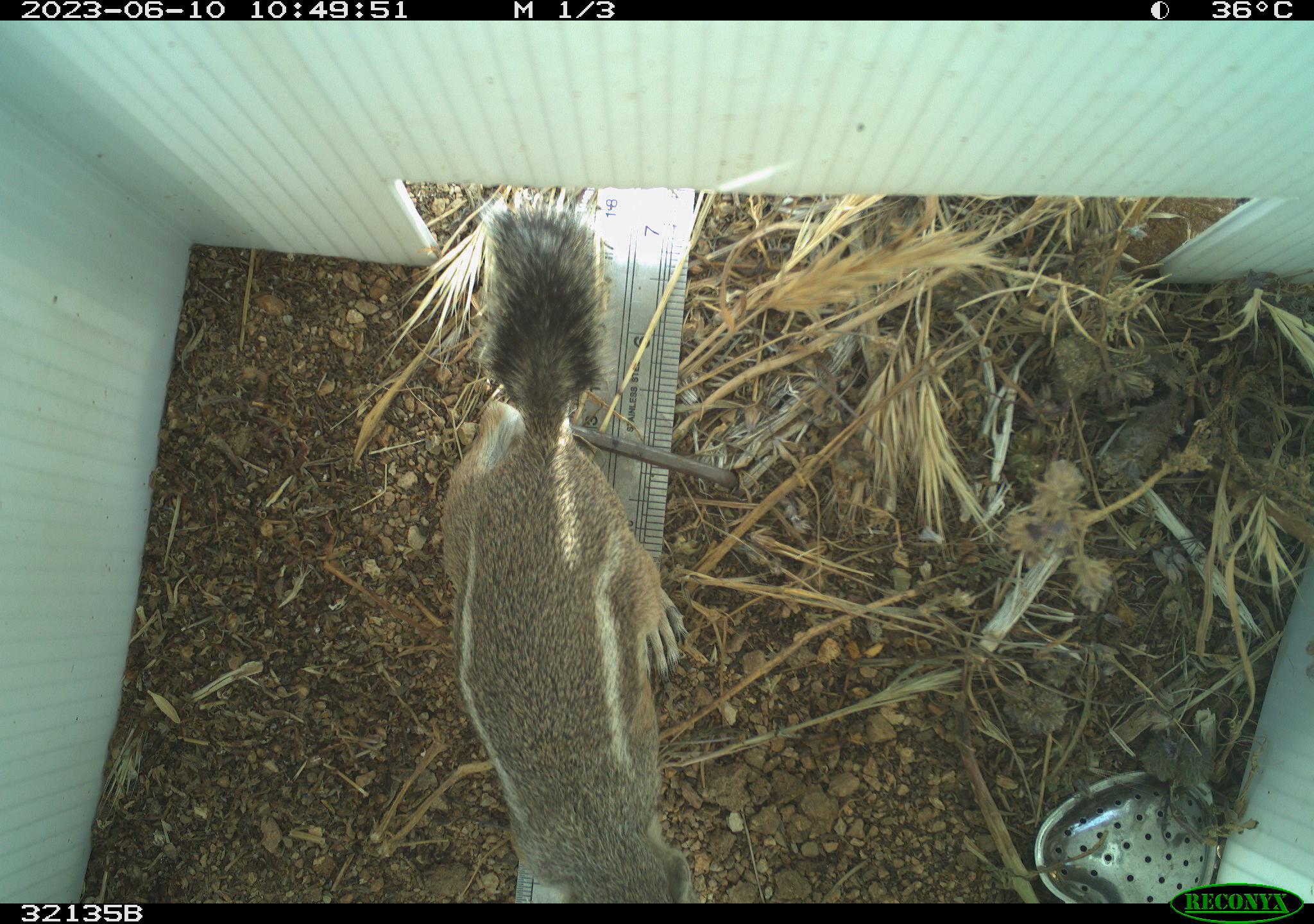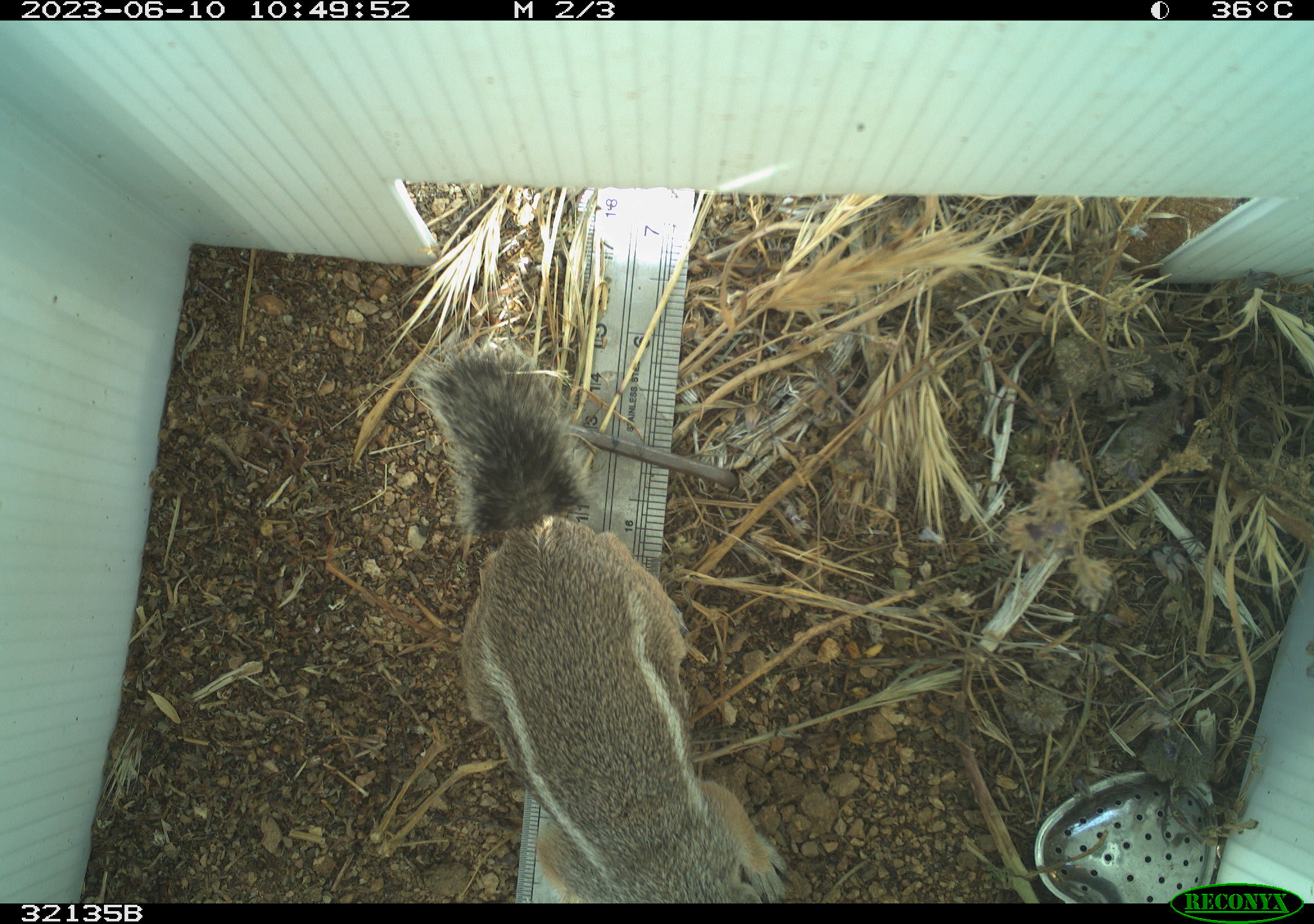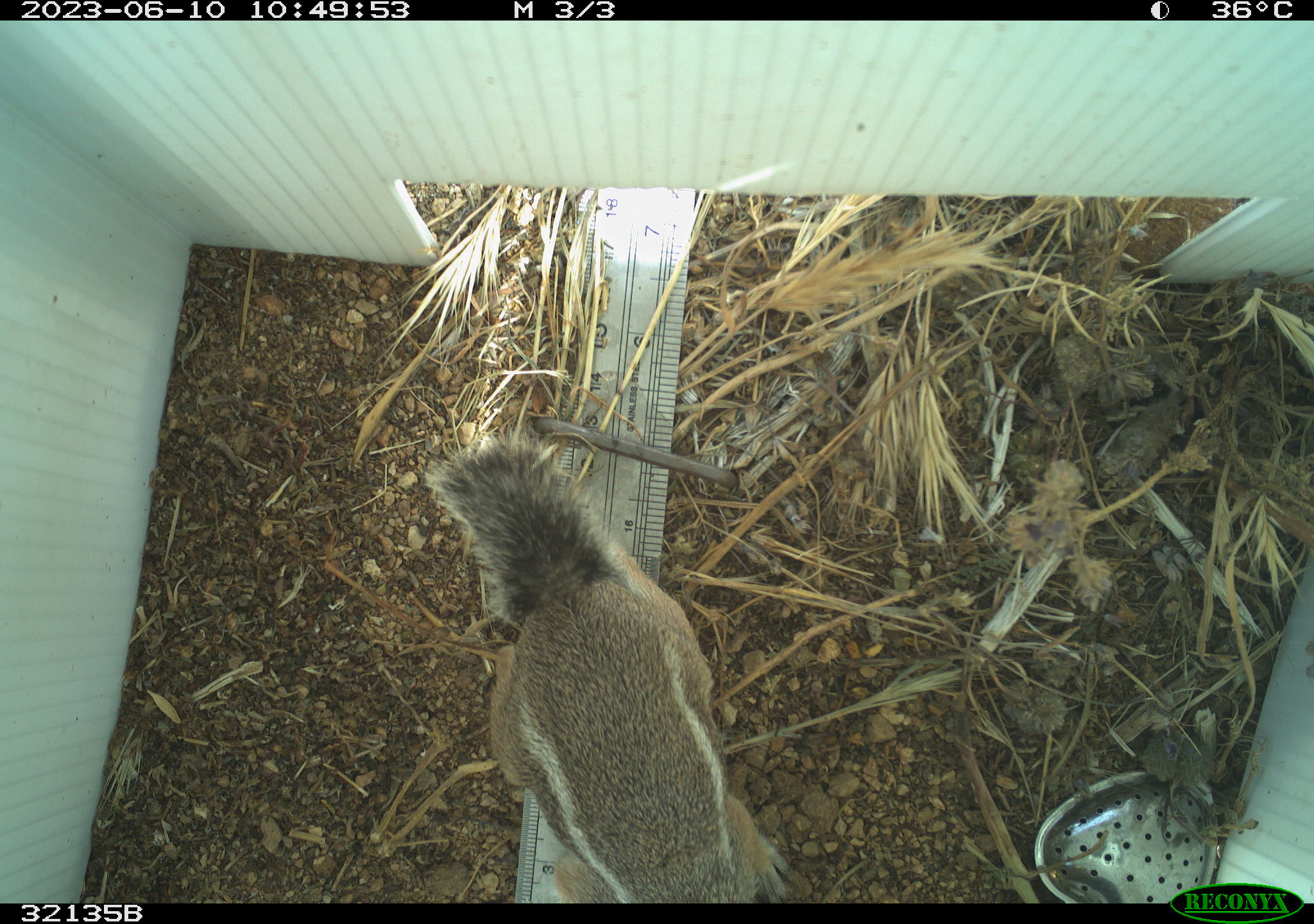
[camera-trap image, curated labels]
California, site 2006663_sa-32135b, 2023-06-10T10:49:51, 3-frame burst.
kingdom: Animalia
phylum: Chordata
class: Mammalia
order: Rodentia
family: Sciuridae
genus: Ammospermophilus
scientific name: Ammospermophilus leucurus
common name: white-tailed antelope squirrel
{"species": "white-tailed antelope squirrel (Ammospermophilus leucurus)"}